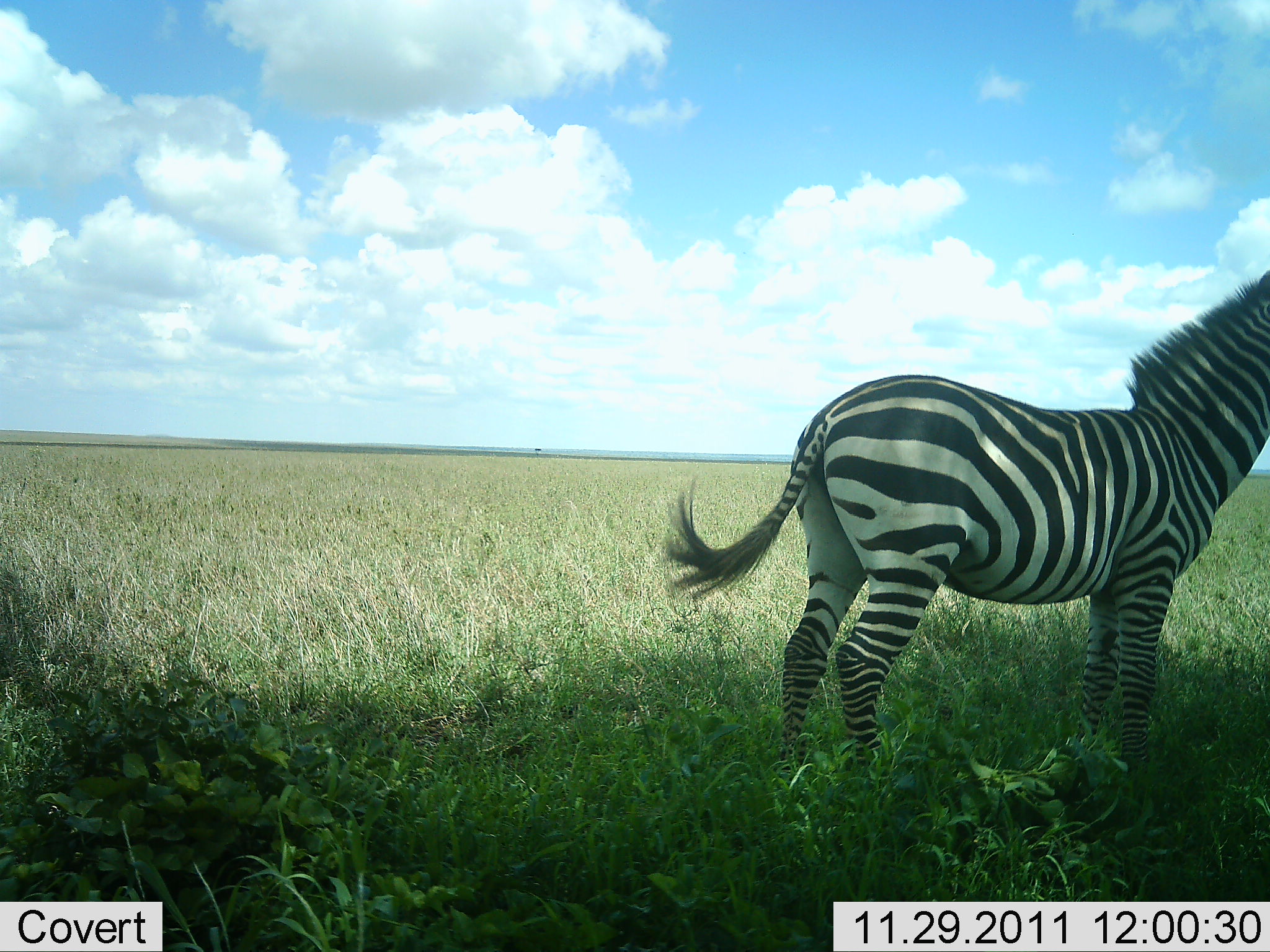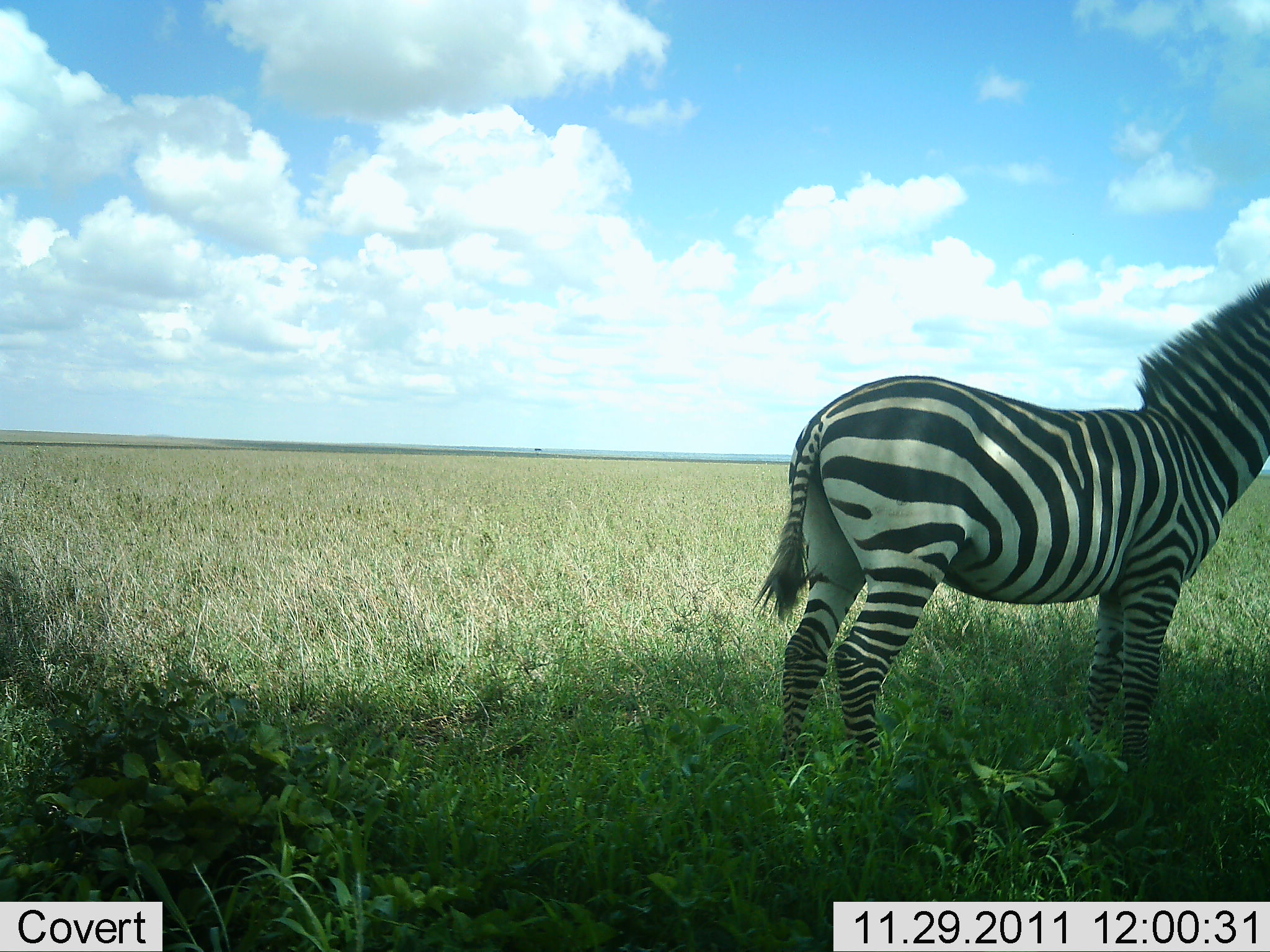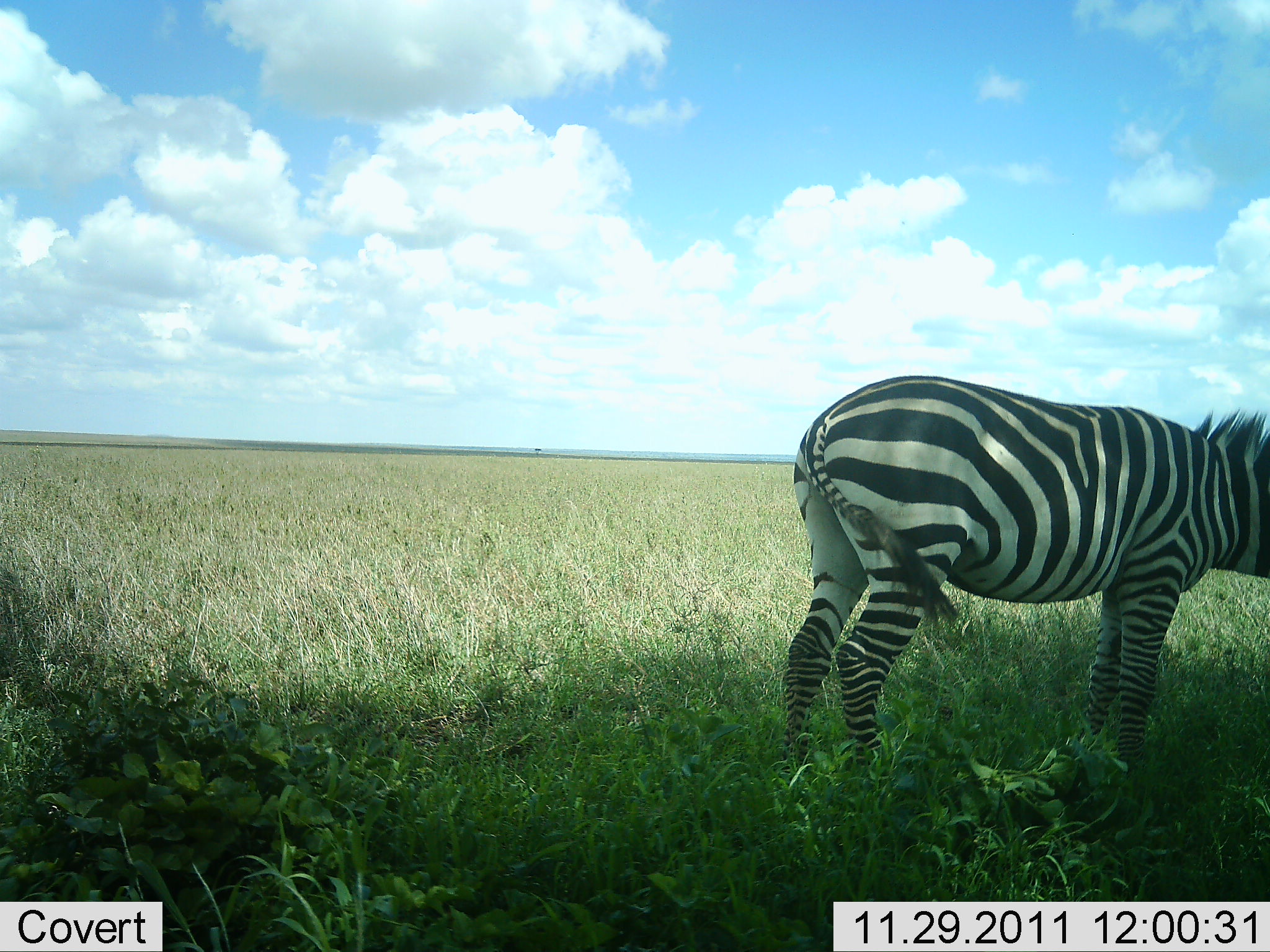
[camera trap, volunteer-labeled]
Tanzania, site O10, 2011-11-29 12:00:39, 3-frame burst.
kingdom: Animalia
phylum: Chordata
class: Mammalia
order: Perissodactyla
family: Equidae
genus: Equus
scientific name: Equus quagga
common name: plains zebra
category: zebra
Zebra (plains zebra) (Equus quagga), count 1. Behavior (volunteer vote fractions): standing 100%, resting 0%, moving 0%, interacting 8%. Young present (vote fraction): 0%. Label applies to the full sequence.